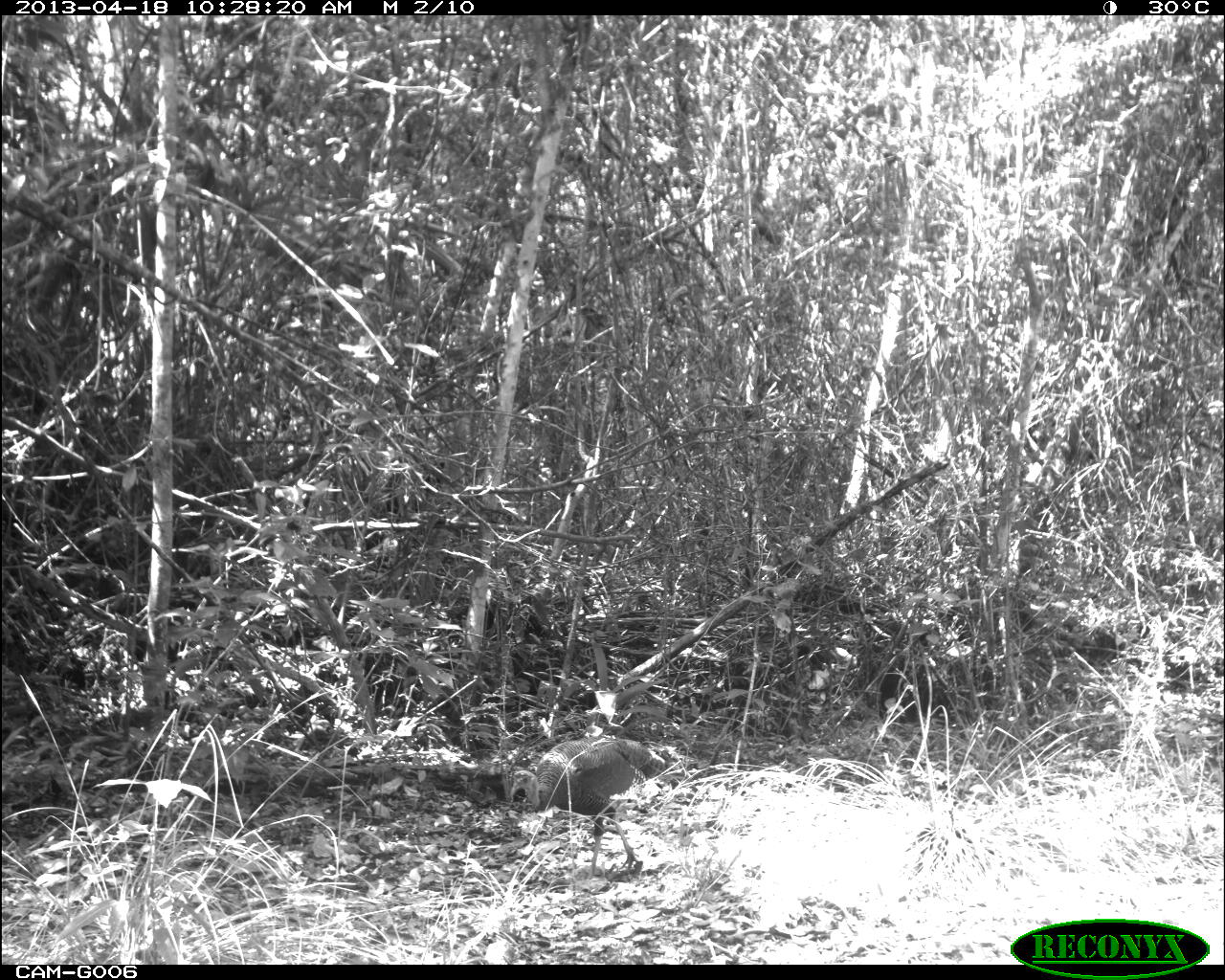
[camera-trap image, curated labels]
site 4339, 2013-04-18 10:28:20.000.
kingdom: Animalia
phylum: Chordata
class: Aves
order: Galliformes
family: Phasianidae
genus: Meleagris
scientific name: Meleagris ocellata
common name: ocellated turkey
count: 1